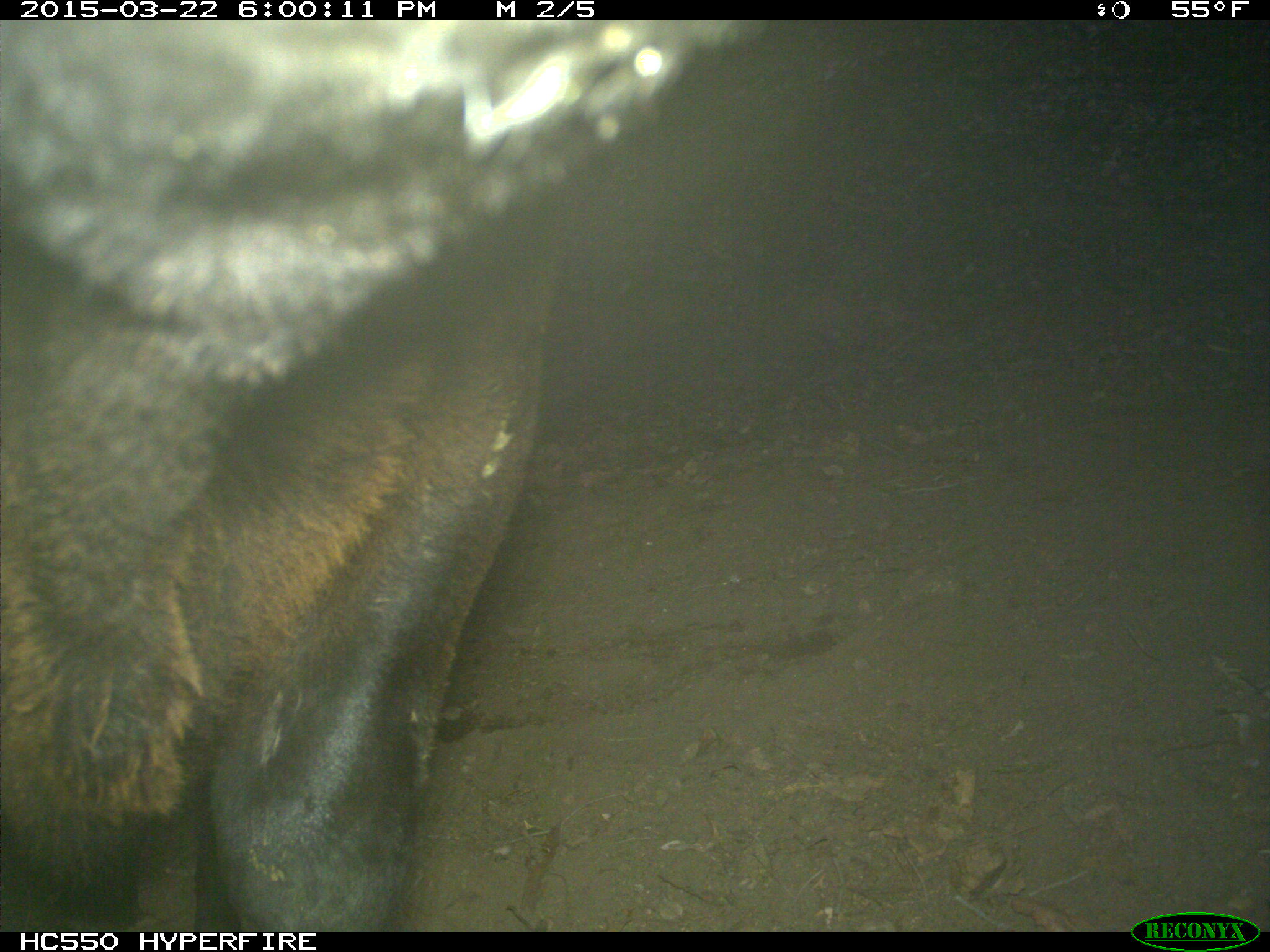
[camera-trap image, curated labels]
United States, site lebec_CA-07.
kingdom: Animalia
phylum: Chordata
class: Mammalia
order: Artiodactyla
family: Bovidae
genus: Bos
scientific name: Bos taurus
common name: domestic cow